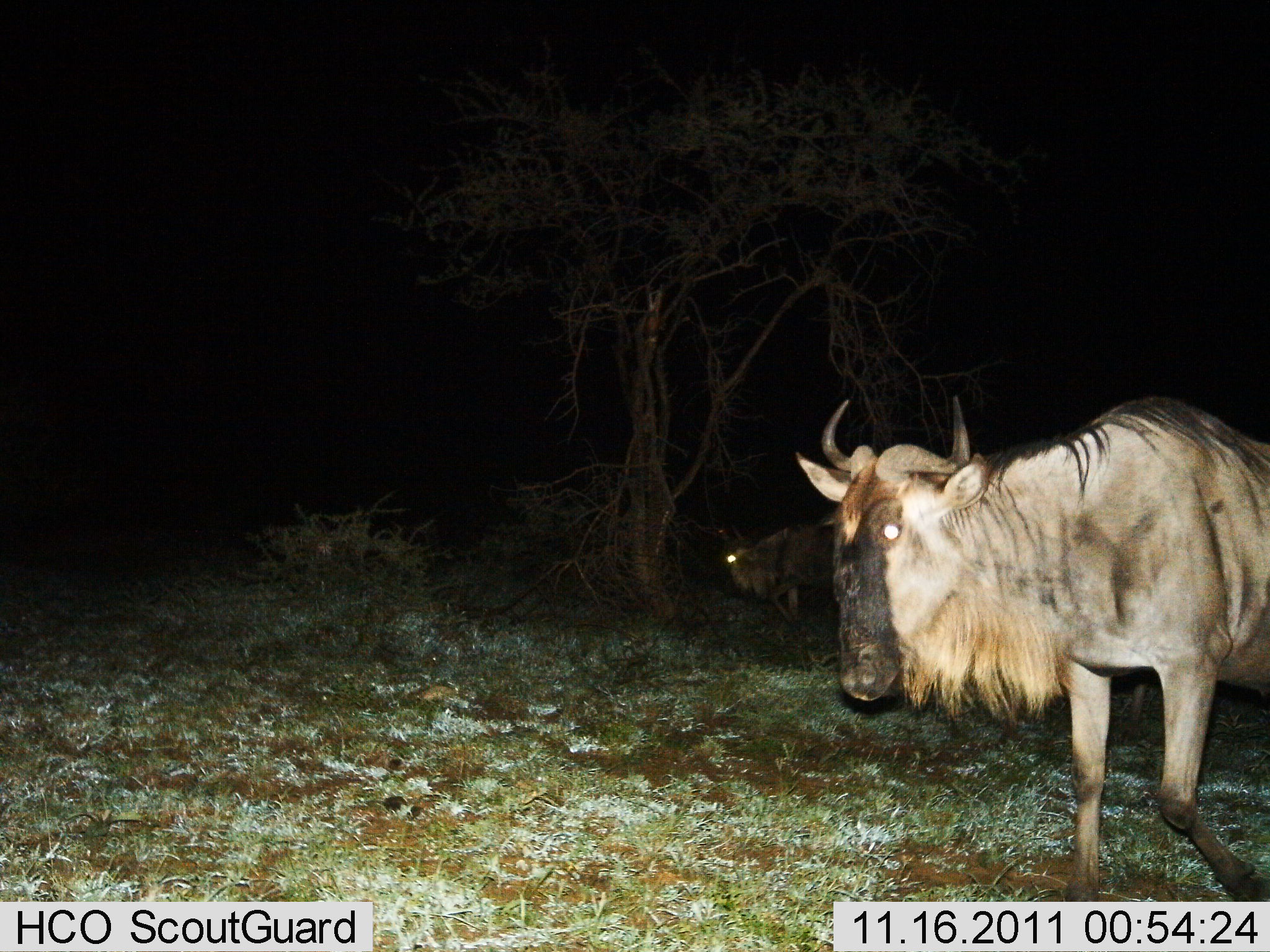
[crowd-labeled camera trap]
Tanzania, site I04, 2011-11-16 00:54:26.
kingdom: Animalia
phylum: Chordata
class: Mammalia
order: Artiodactyla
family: Bovidae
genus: Connochaetes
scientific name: Connochaetes taurinus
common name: blue wildebeest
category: wildebeest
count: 2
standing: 17%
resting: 0%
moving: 92%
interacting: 0%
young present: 0%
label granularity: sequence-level